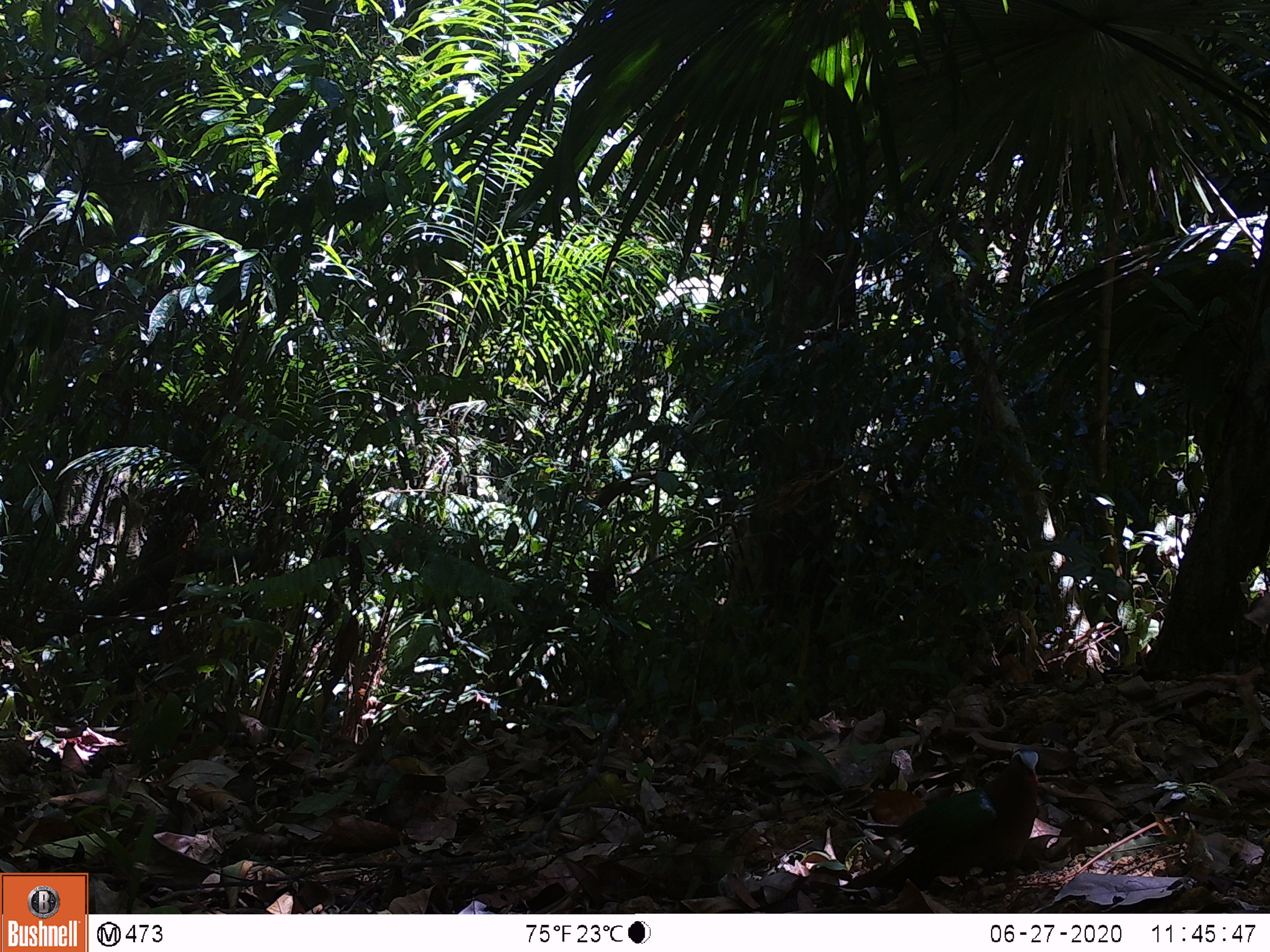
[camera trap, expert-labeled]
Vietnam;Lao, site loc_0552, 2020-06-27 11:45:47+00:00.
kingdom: Animalia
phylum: Chordata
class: Aves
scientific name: Aves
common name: bird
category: unidentified bird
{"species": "unidentified bird (bird) (Aves)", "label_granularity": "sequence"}